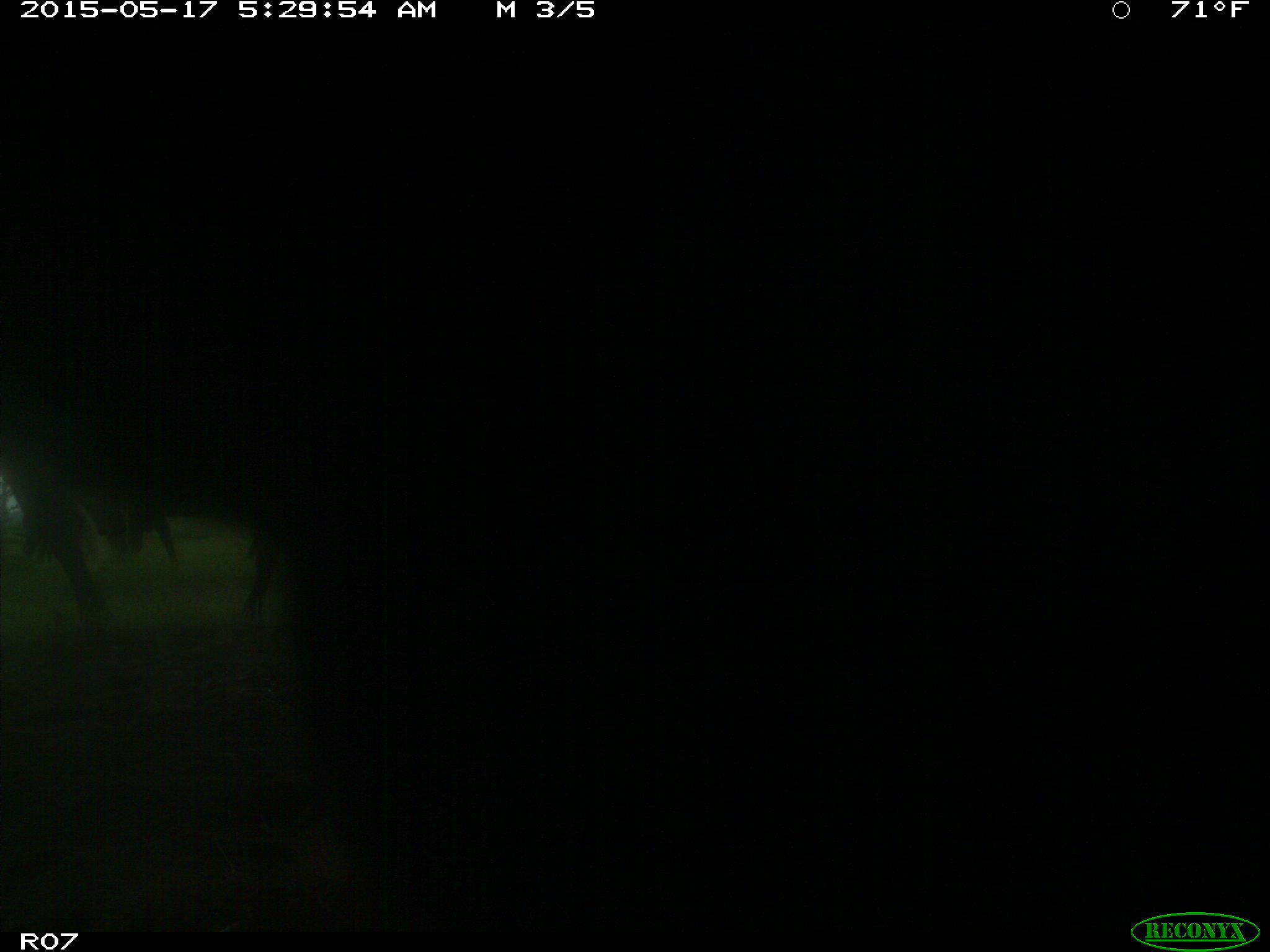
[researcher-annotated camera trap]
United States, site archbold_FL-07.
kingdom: Animalia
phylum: Chordata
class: Mammalia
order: Artiodactyla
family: Bovidae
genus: Bos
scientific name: Bos taurus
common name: domestic cow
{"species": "Bos taurus (domestic cow)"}